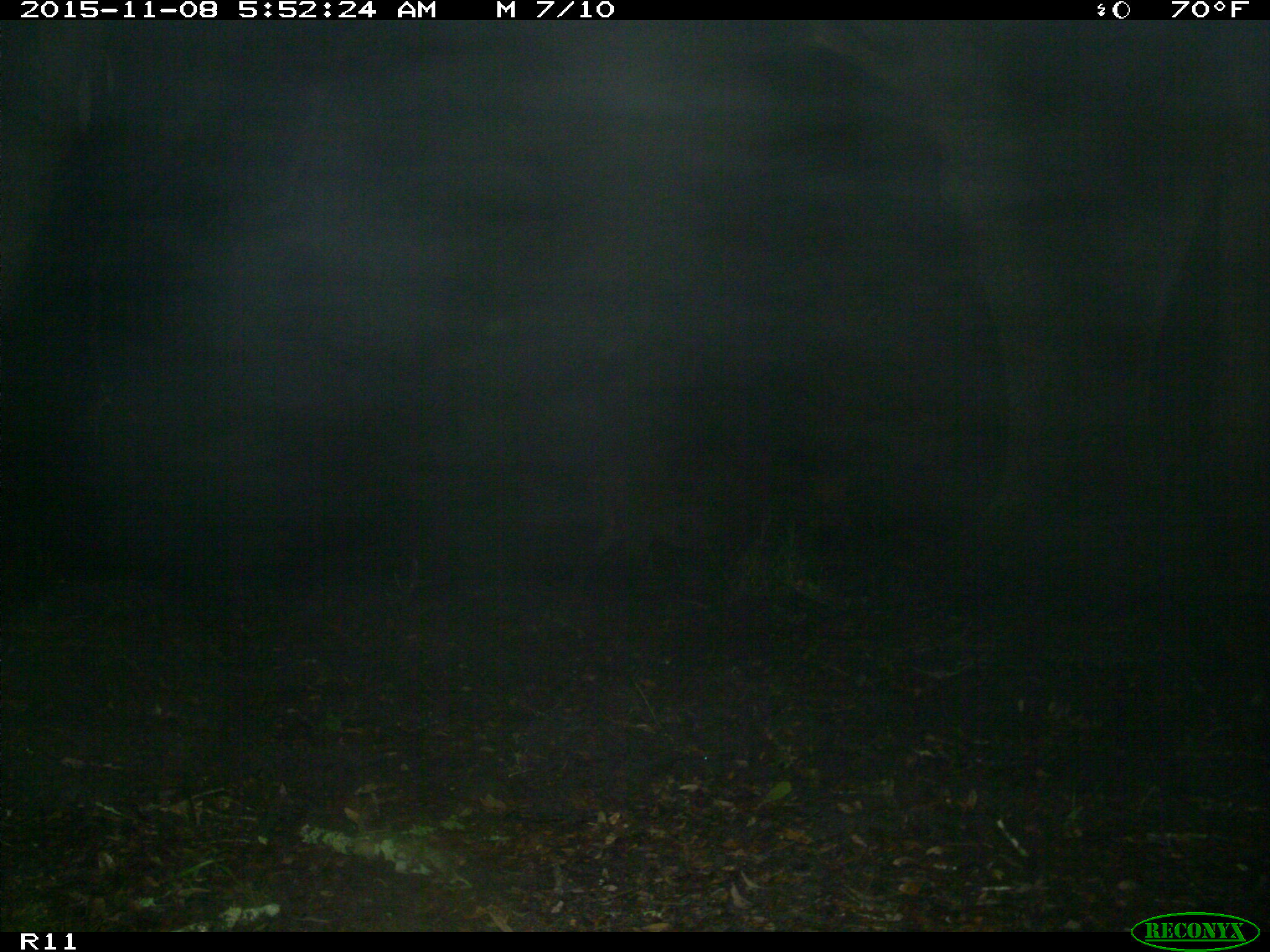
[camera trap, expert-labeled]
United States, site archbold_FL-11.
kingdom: Animalia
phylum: Chordata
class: Mammalia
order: Artiodactyla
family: Suidae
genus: Sus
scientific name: Sus scrofa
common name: wild boar